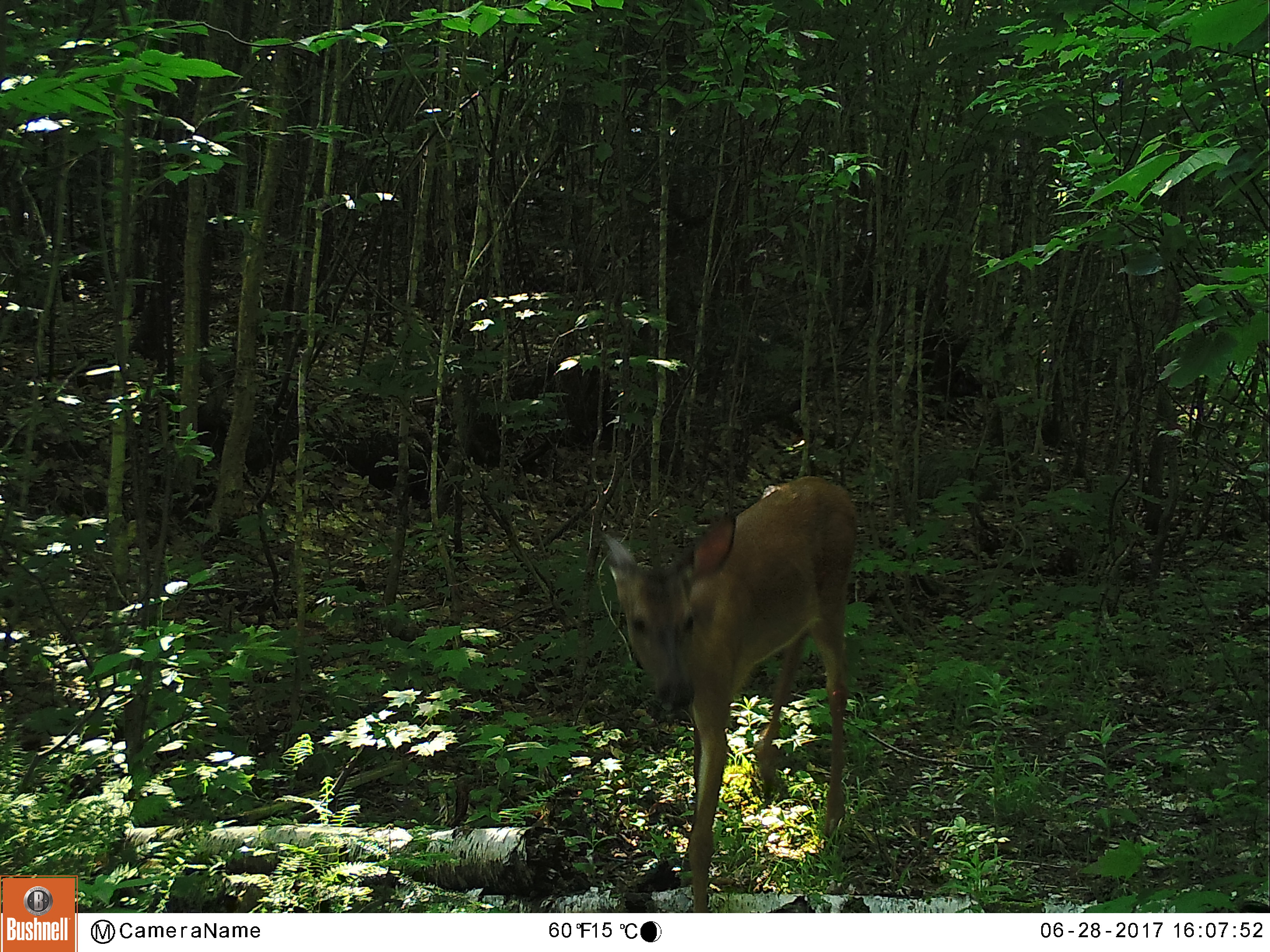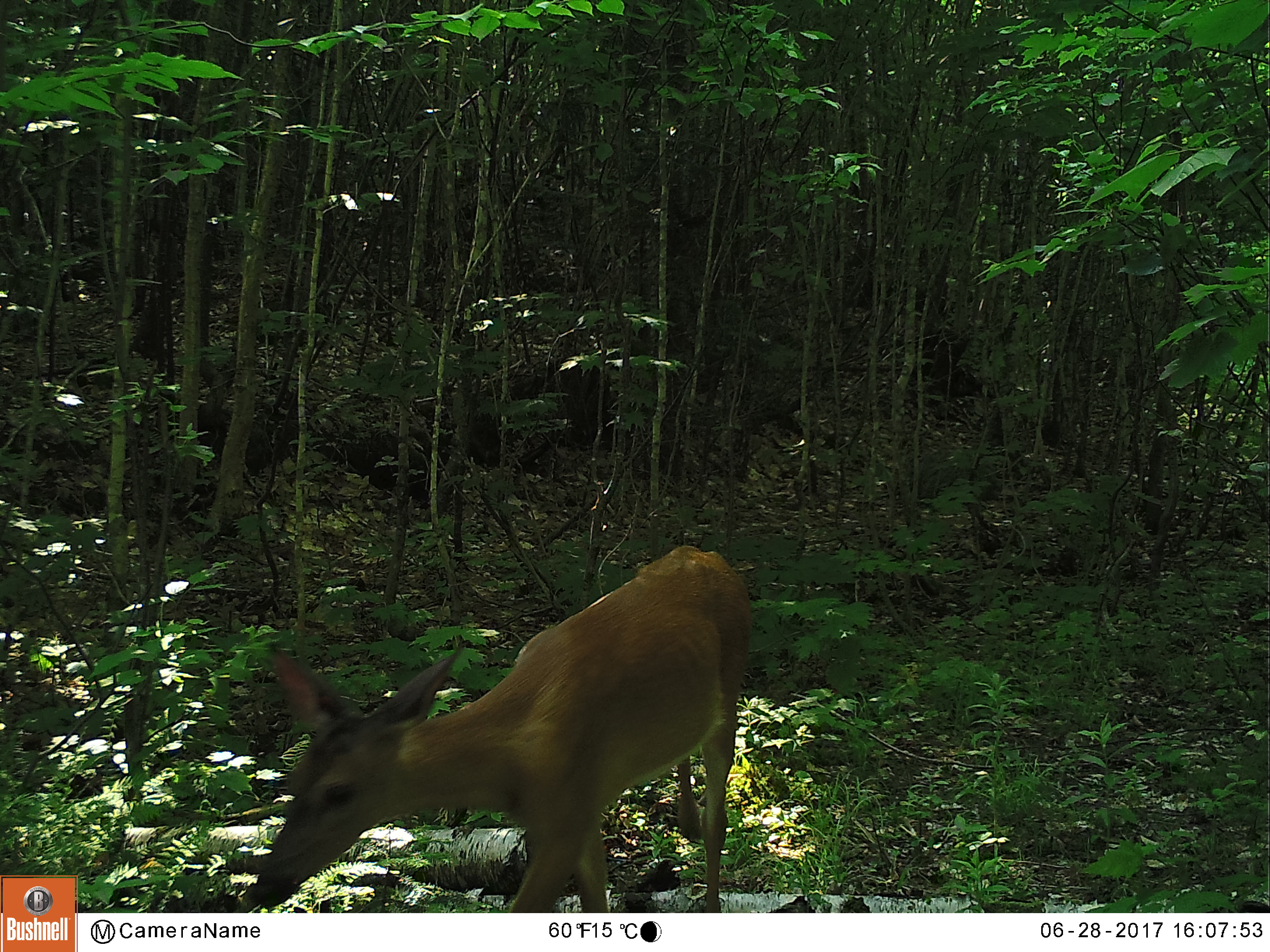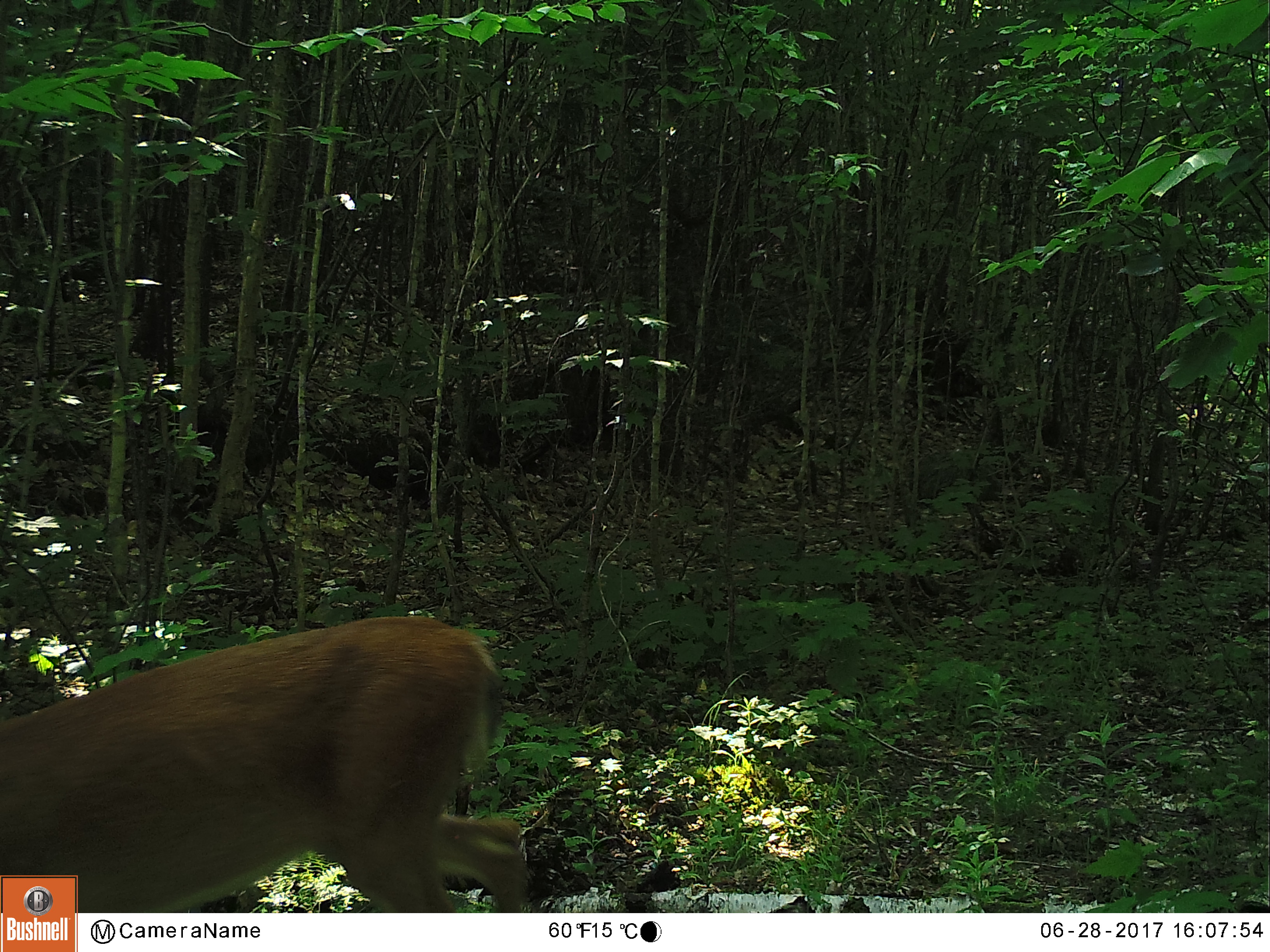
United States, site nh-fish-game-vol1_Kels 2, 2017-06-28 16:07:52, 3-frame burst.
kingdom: Animalia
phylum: Chordata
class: Mammalia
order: Artiodactyla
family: Cervidae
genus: Odocoileus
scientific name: Odocoileus virginianus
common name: white-tailed deer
White-tailed deer (Odocoileus virginianus).